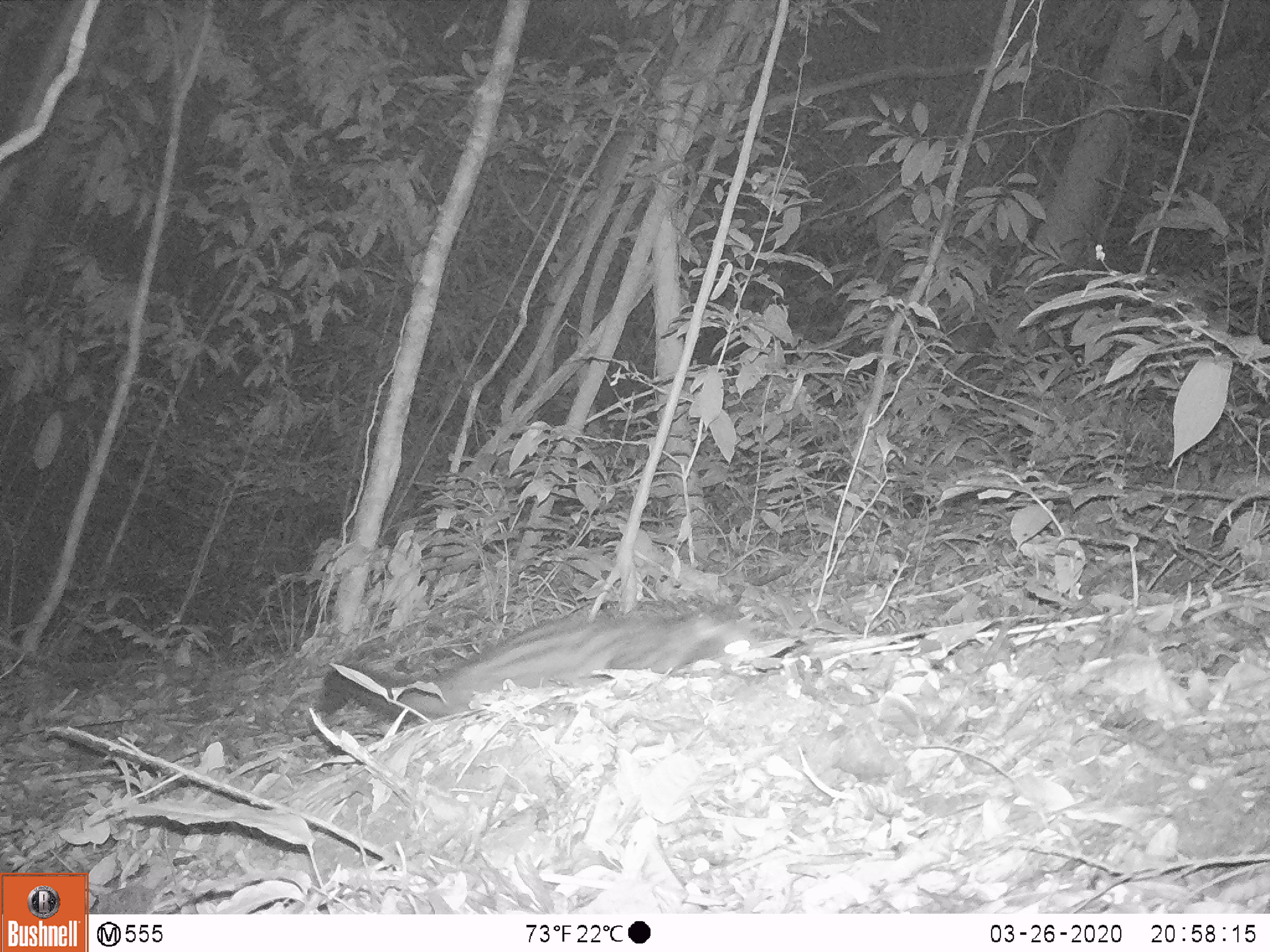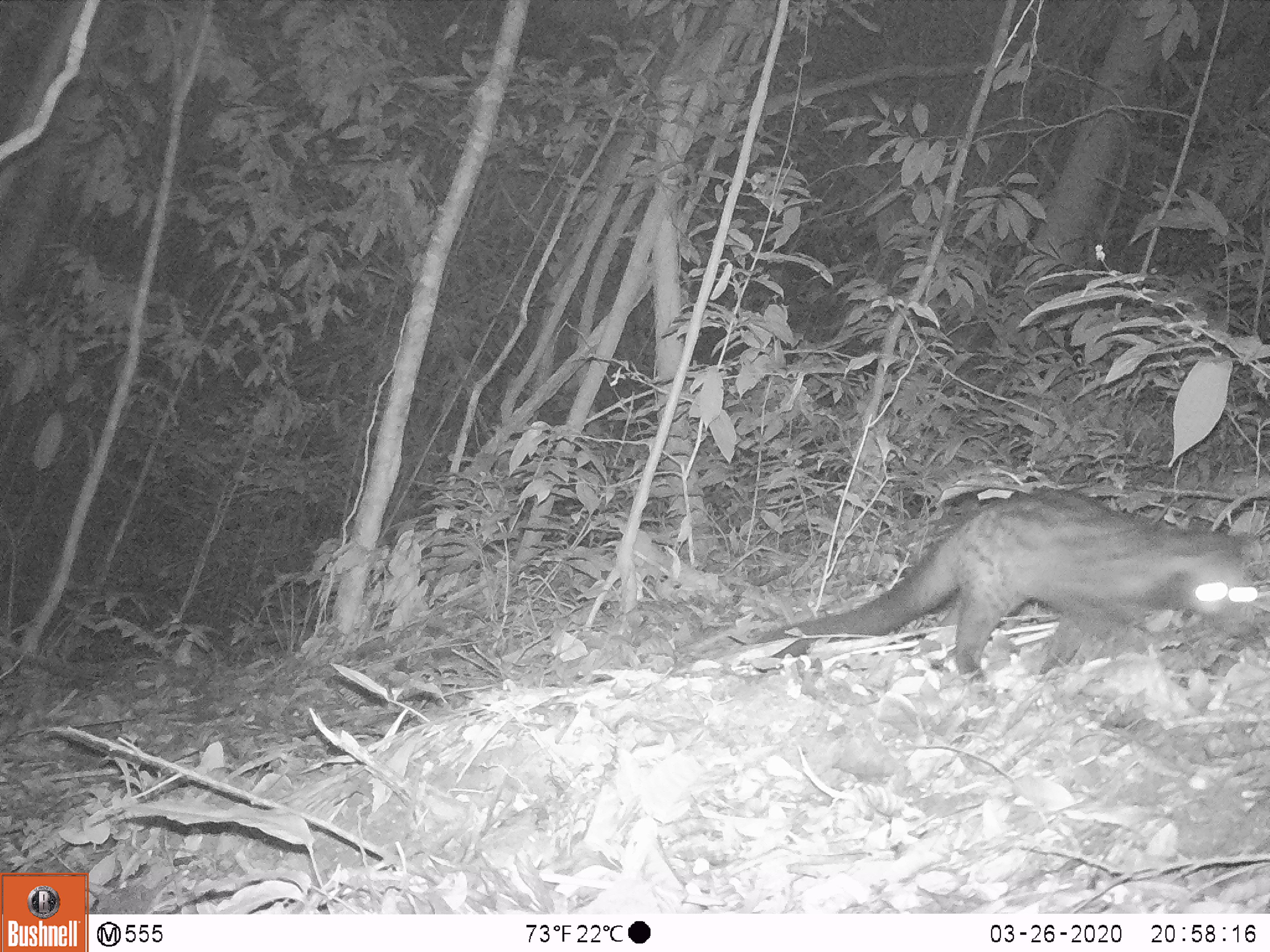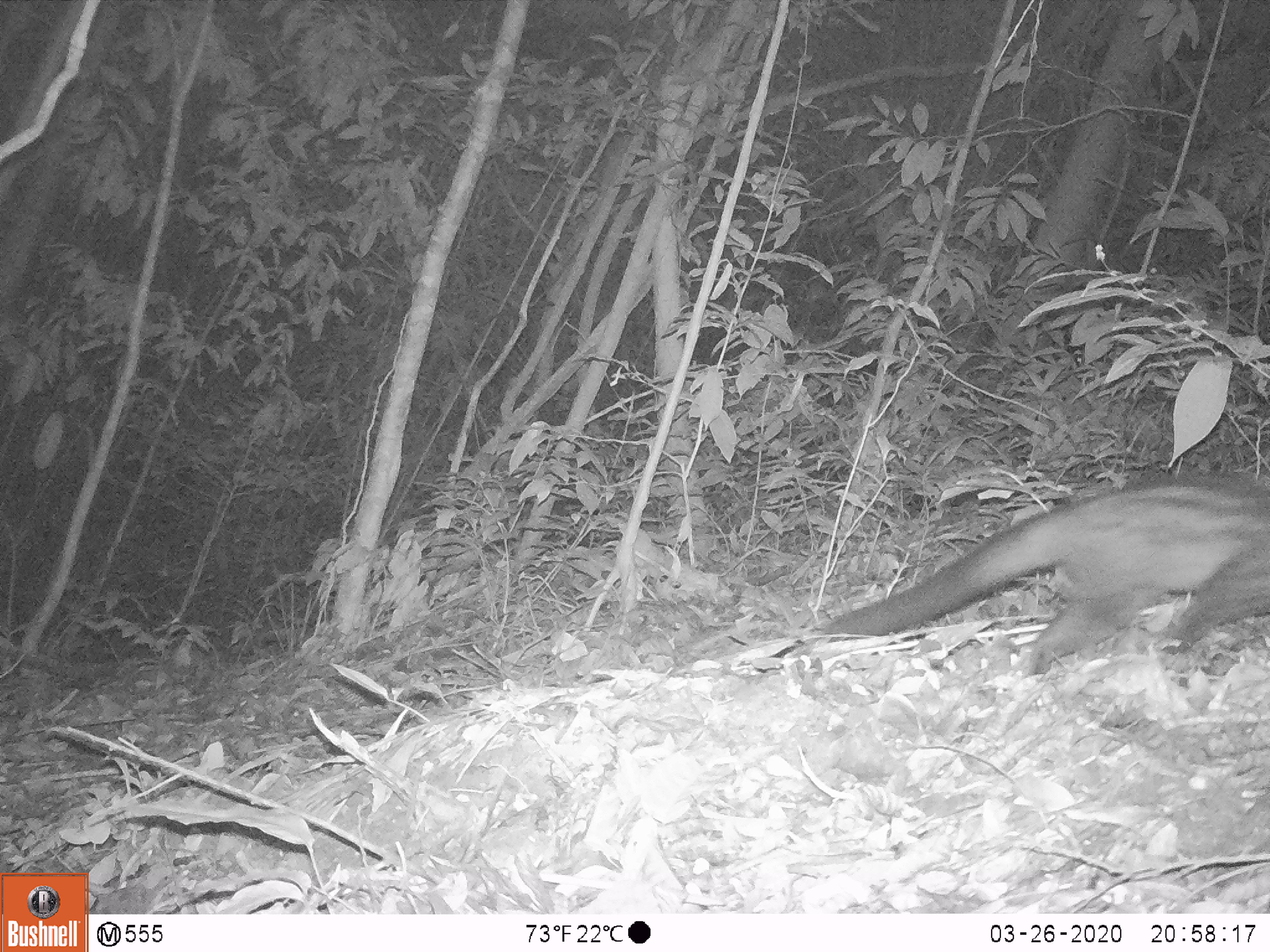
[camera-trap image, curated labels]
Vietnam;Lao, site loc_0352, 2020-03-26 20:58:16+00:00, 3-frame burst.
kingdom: Animalia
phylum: Chordata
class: Mammalia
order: Carnivora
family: Viverridae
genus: Paradoxurus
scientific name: Paradoxurus hermaphroditus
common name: common palm civet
Common palm civet (Paradoxurus hermaphroditus). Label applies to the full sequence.